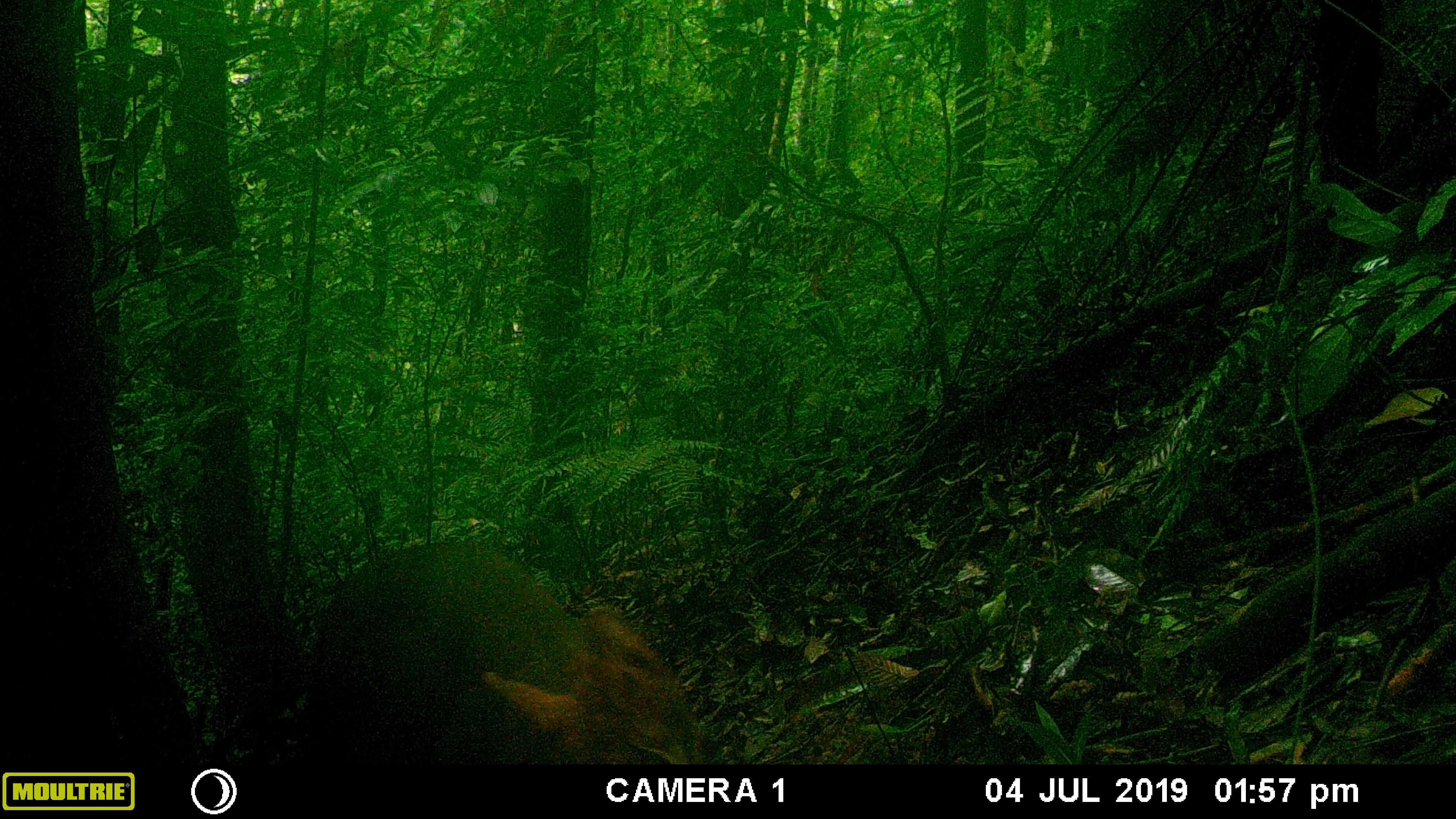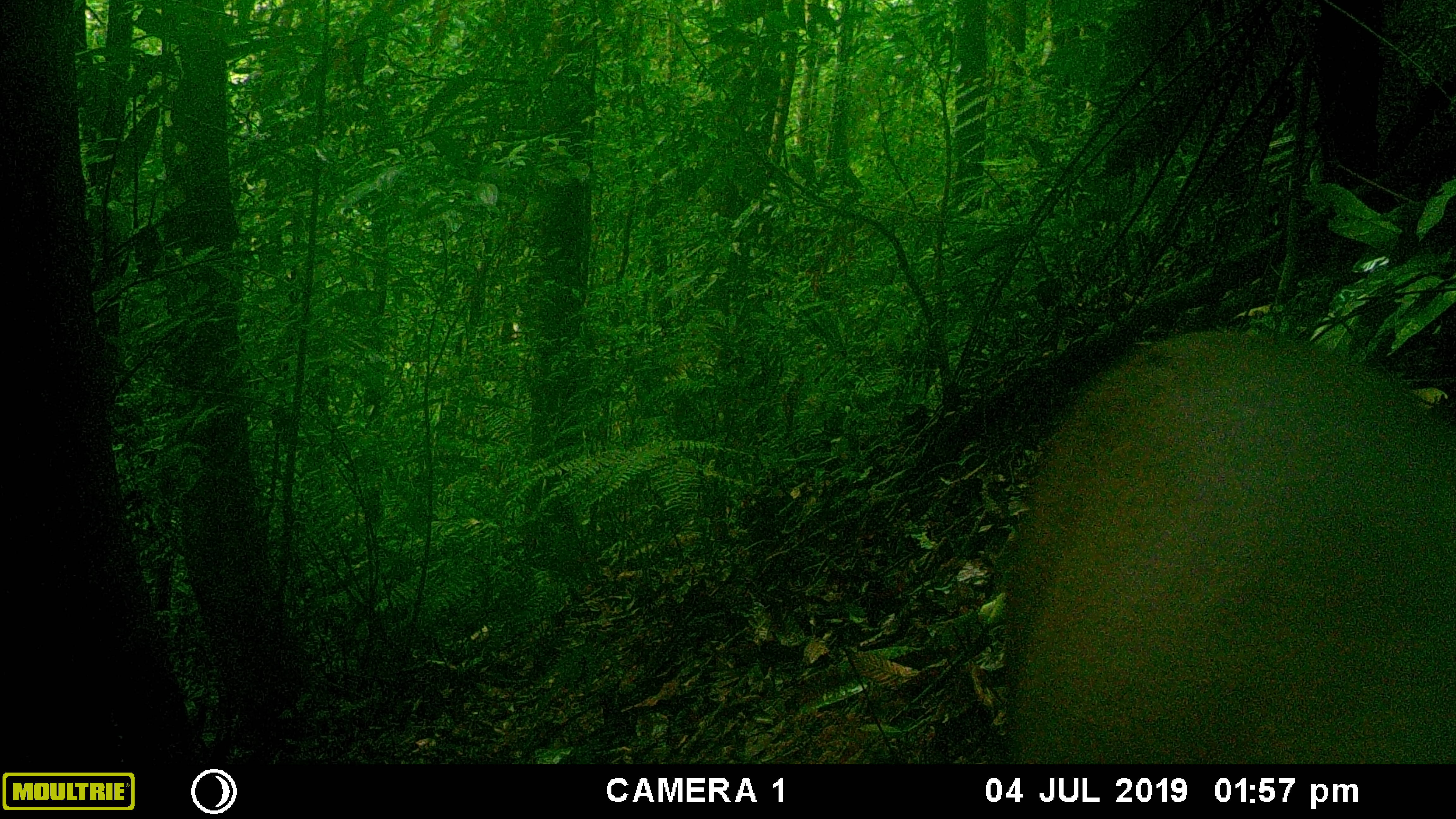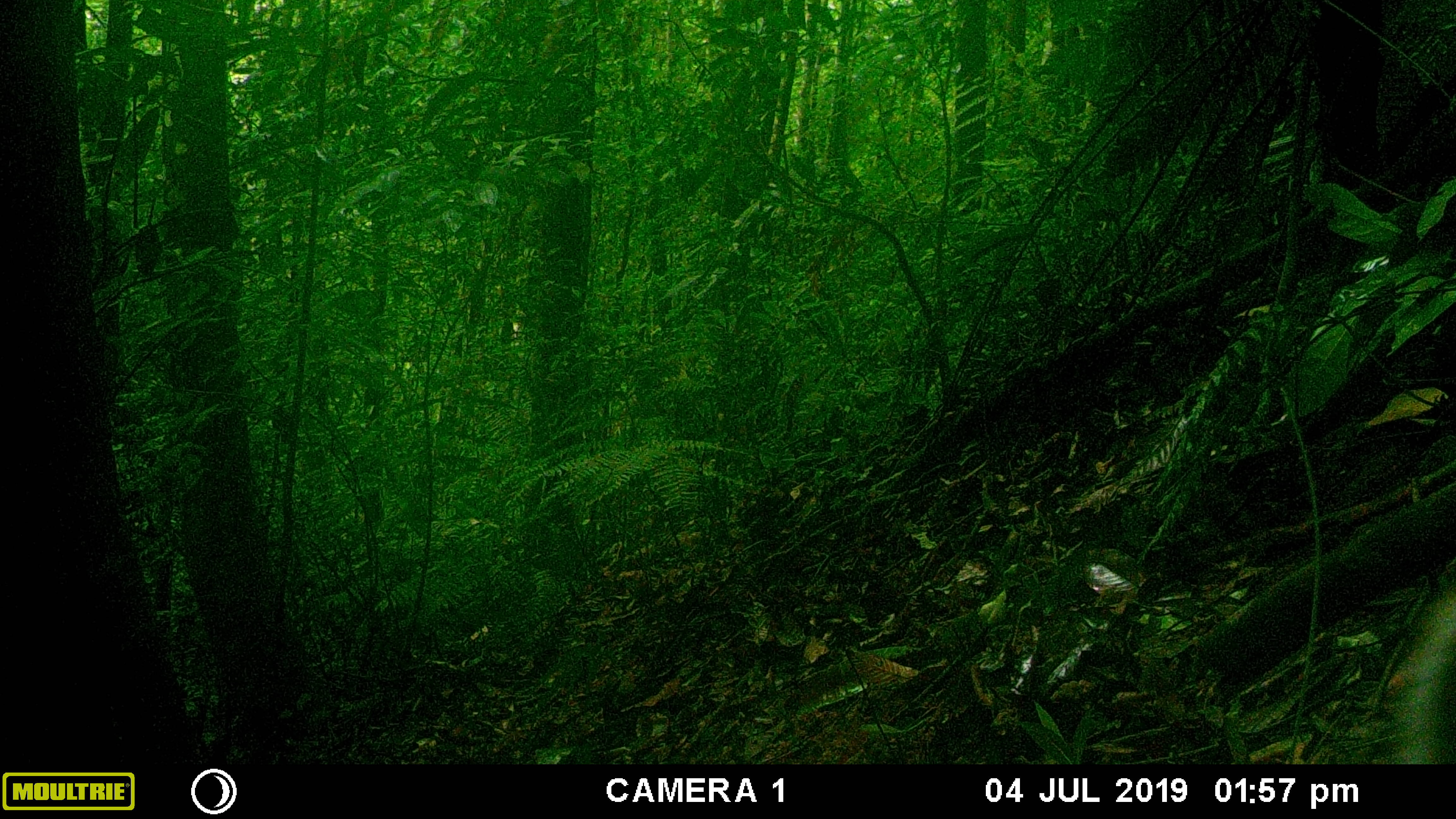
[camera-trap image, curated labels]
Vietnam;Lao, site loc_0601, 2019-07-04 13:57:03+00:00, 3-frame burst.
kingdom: Animalia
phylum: Chordata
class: Mammalia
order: Artiodactyla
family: Cervidae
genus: Muntiacus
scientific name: Muntiacus rooseveltorum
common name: roosevelt's muntjac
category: roosevelts muntjac group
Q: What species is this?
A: Roosevelts muntjac group (roosevelt's muntjac) (Muntiacus rooseveltorum).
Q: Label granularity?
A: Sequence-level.